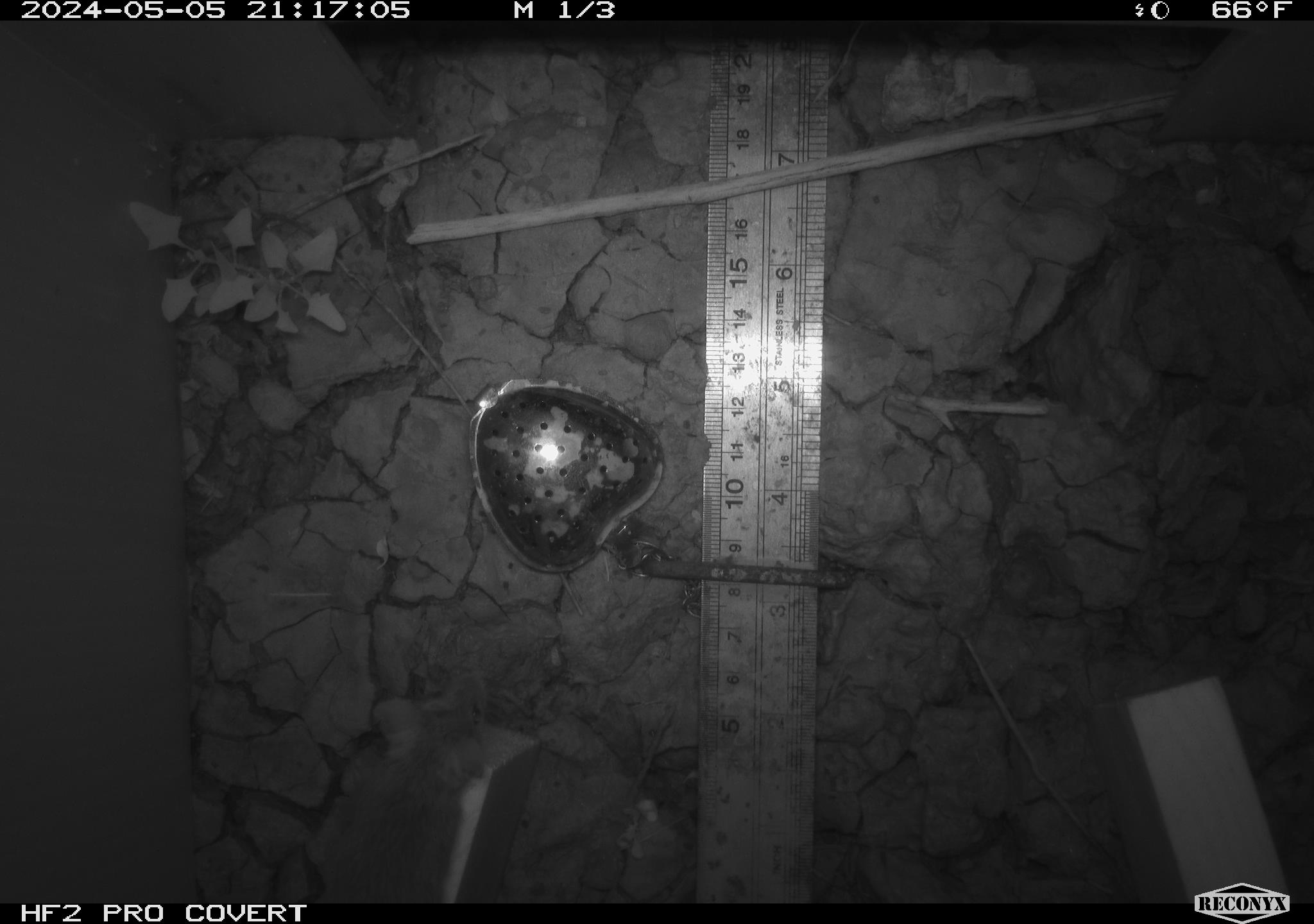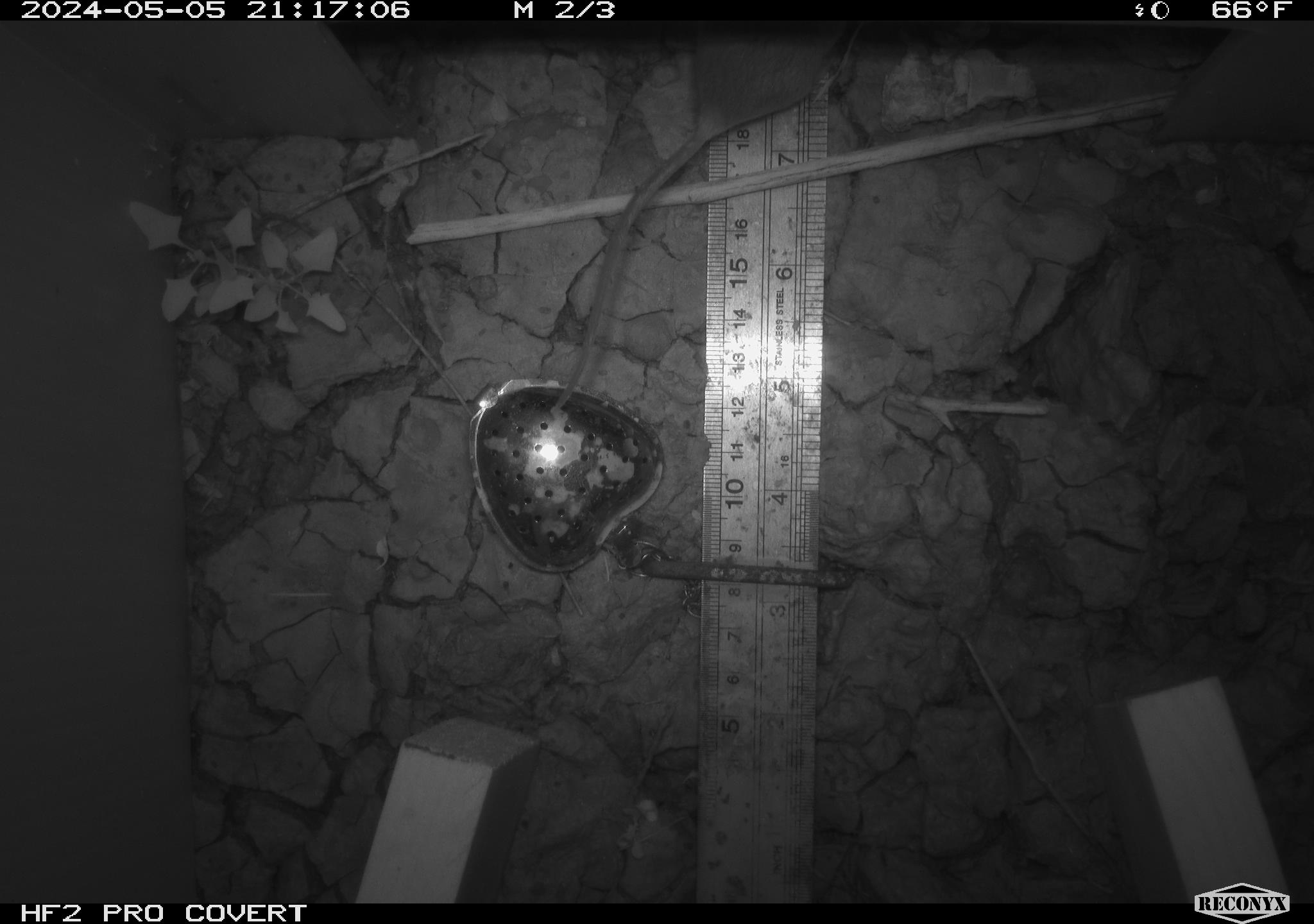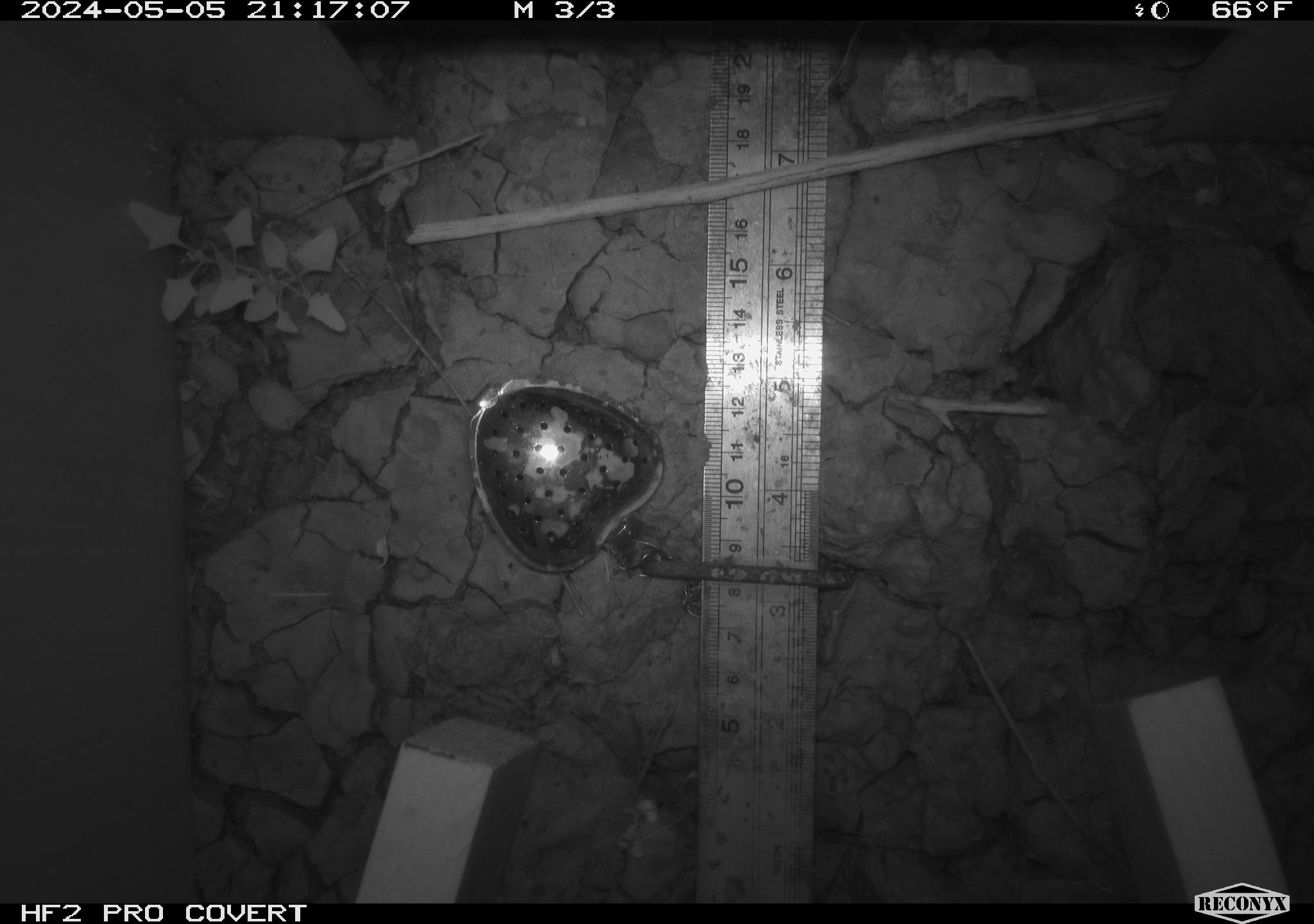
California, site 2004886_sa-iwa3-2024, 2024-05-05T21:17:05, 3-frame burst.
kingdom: Animalia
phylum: Chordata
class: Mammalia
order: Rodentia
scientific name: Rodentia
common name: mouse species